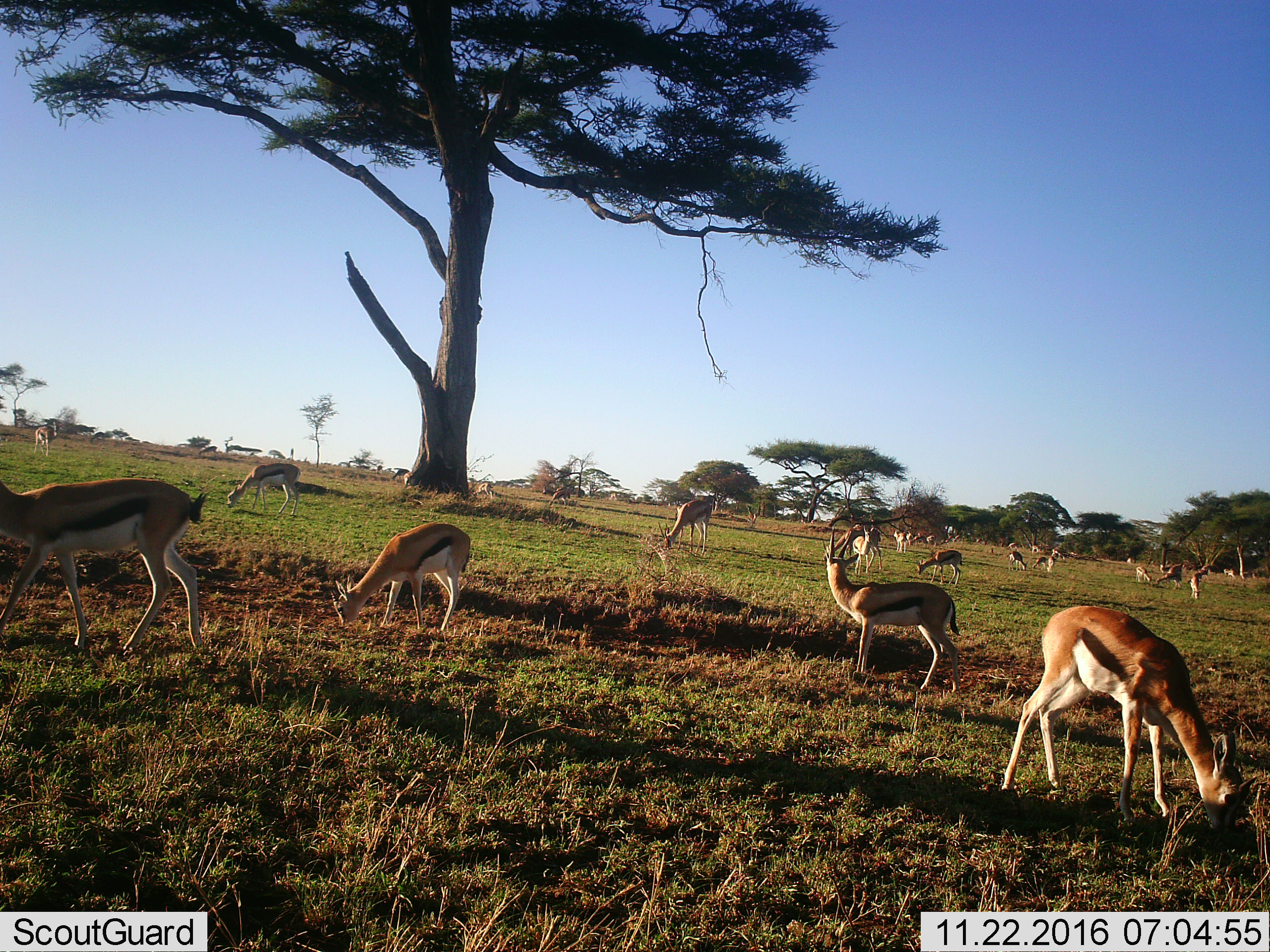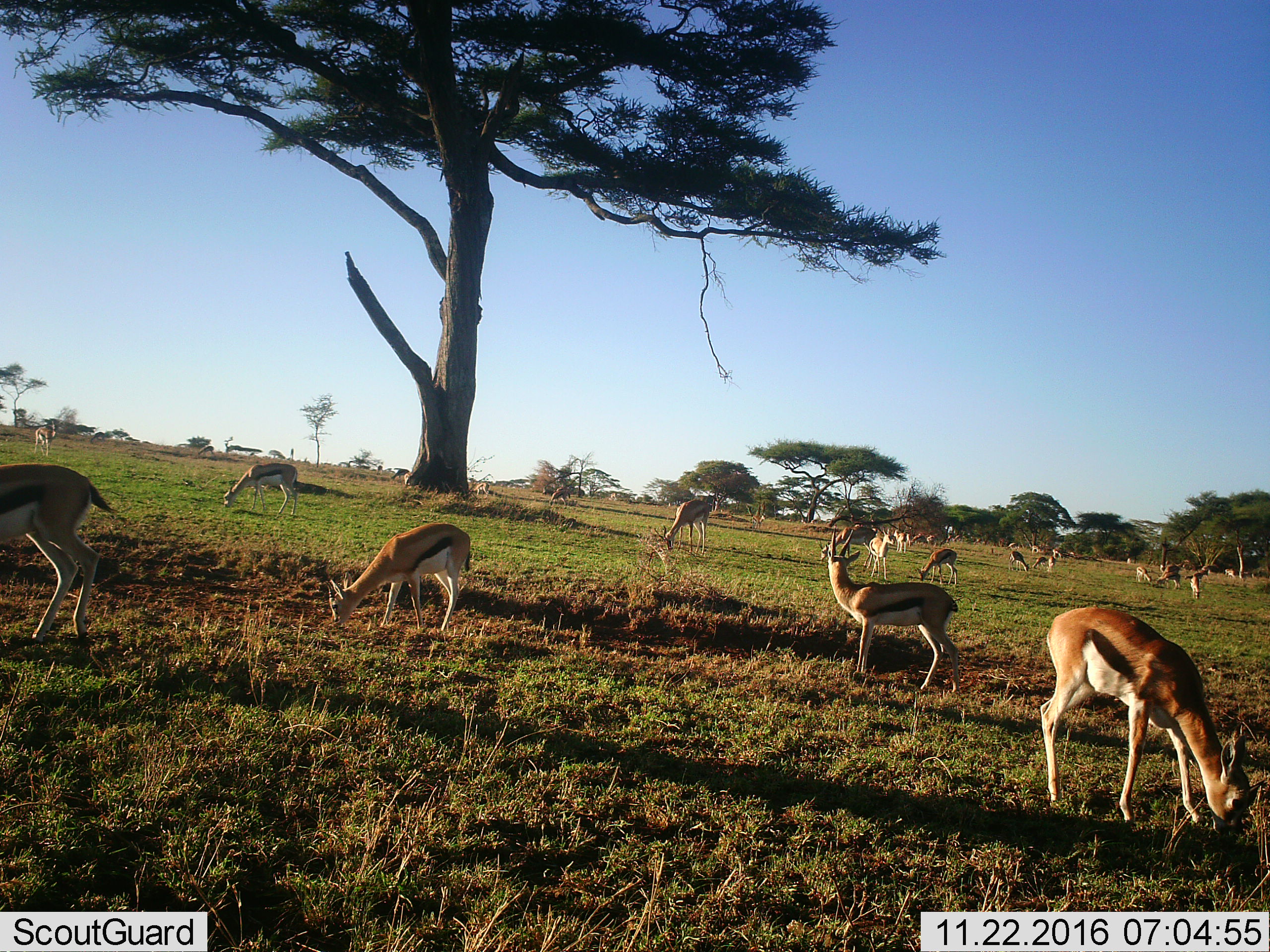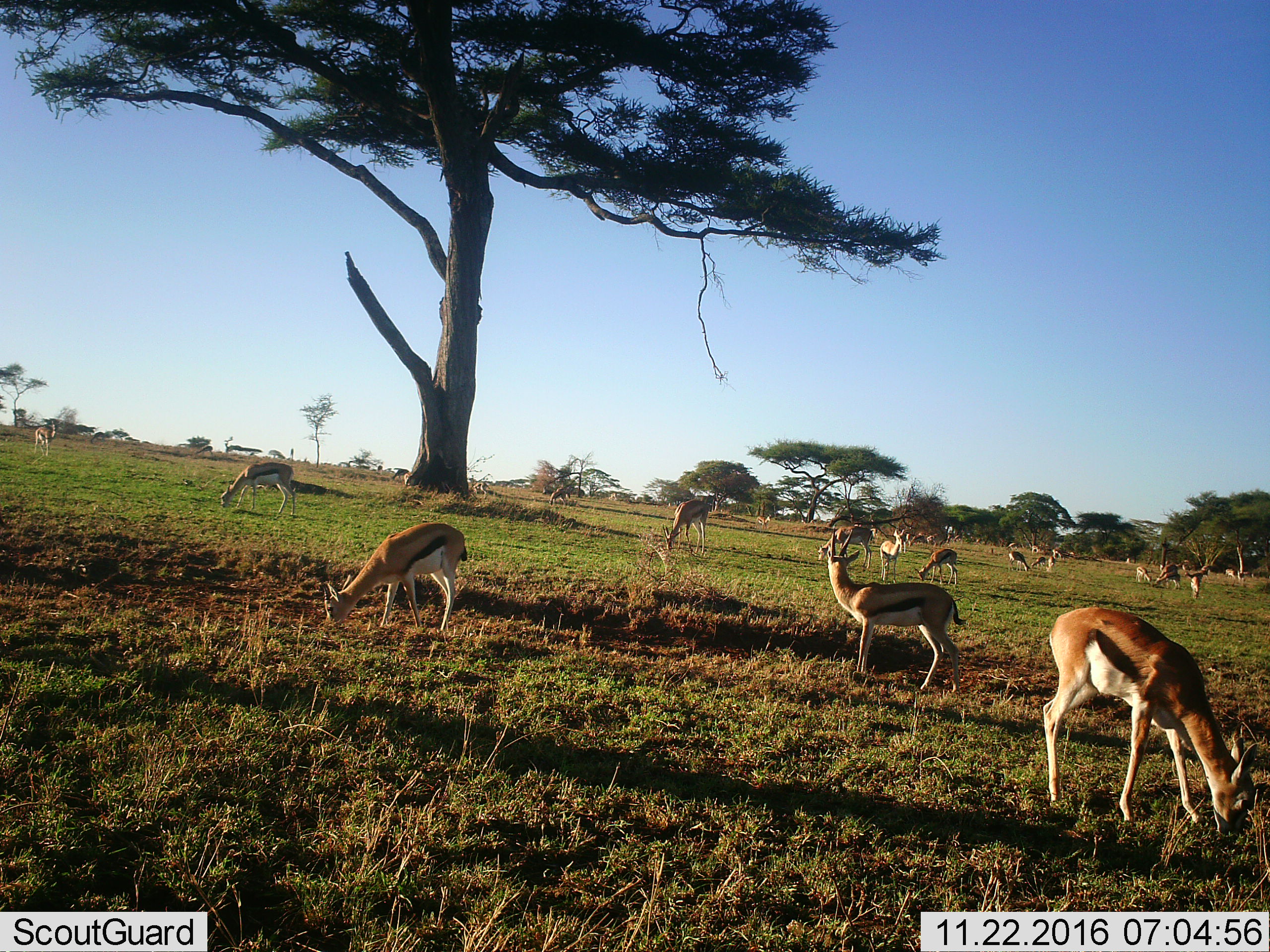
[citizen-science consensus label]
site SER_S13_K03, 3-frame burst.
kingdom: Animalia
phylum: Chordata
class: Mammalia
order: Artiodactyla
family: Bovidae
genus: Eudorcas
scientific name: Eudorcas thomsonii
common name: thomson's gazelle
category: gazellethomsons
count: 11-50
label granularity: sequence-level